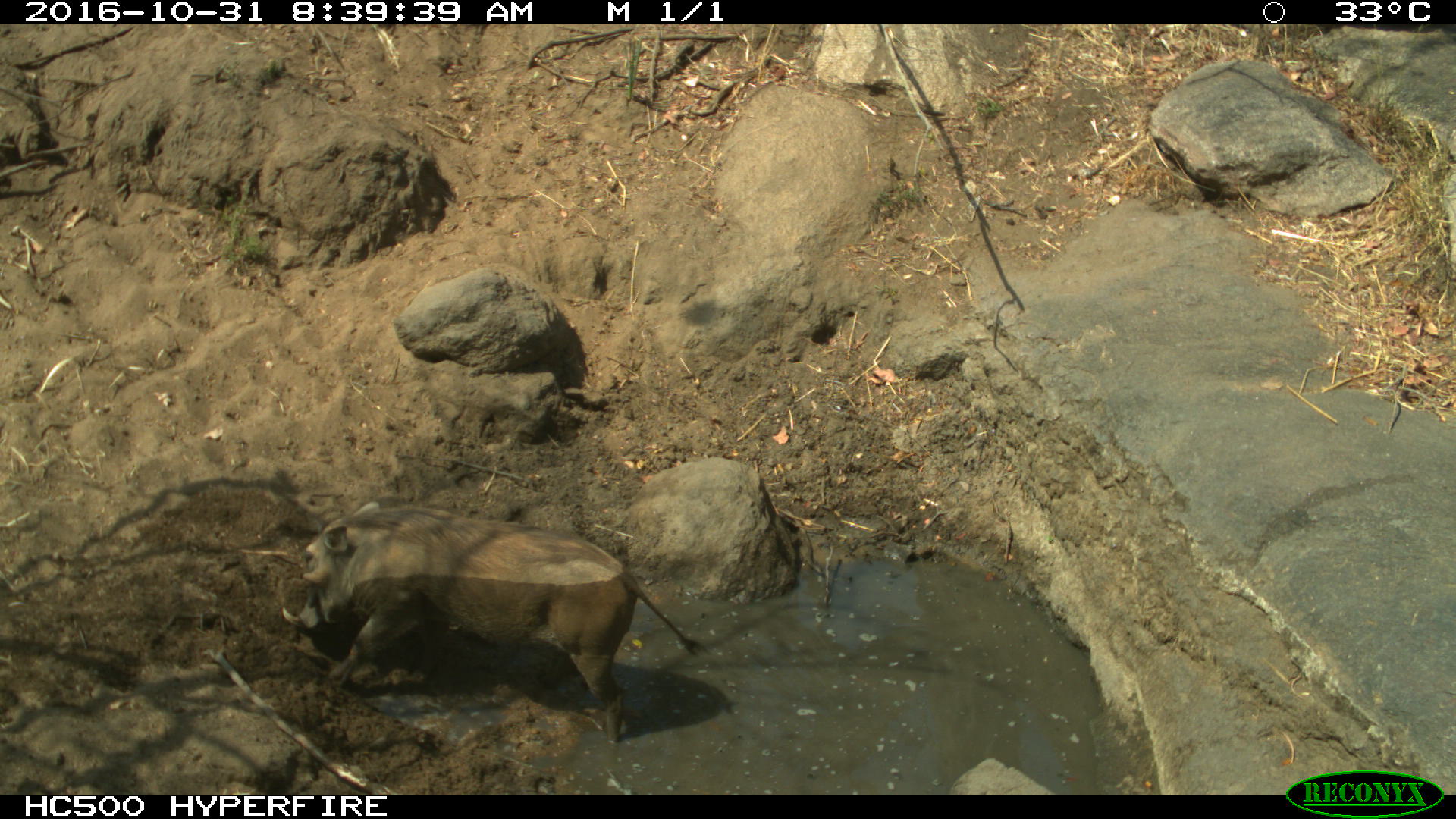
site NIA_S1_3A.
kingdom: Animalia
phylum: Chordata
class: Mammalia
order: Artiodactyla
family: Suidae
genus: Phacochoerus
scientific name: Phacochoerus africanus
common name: warthog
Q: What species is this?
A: Warthog (Phacochoerus africanus).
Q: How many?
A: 1.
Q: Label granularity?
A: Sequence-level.